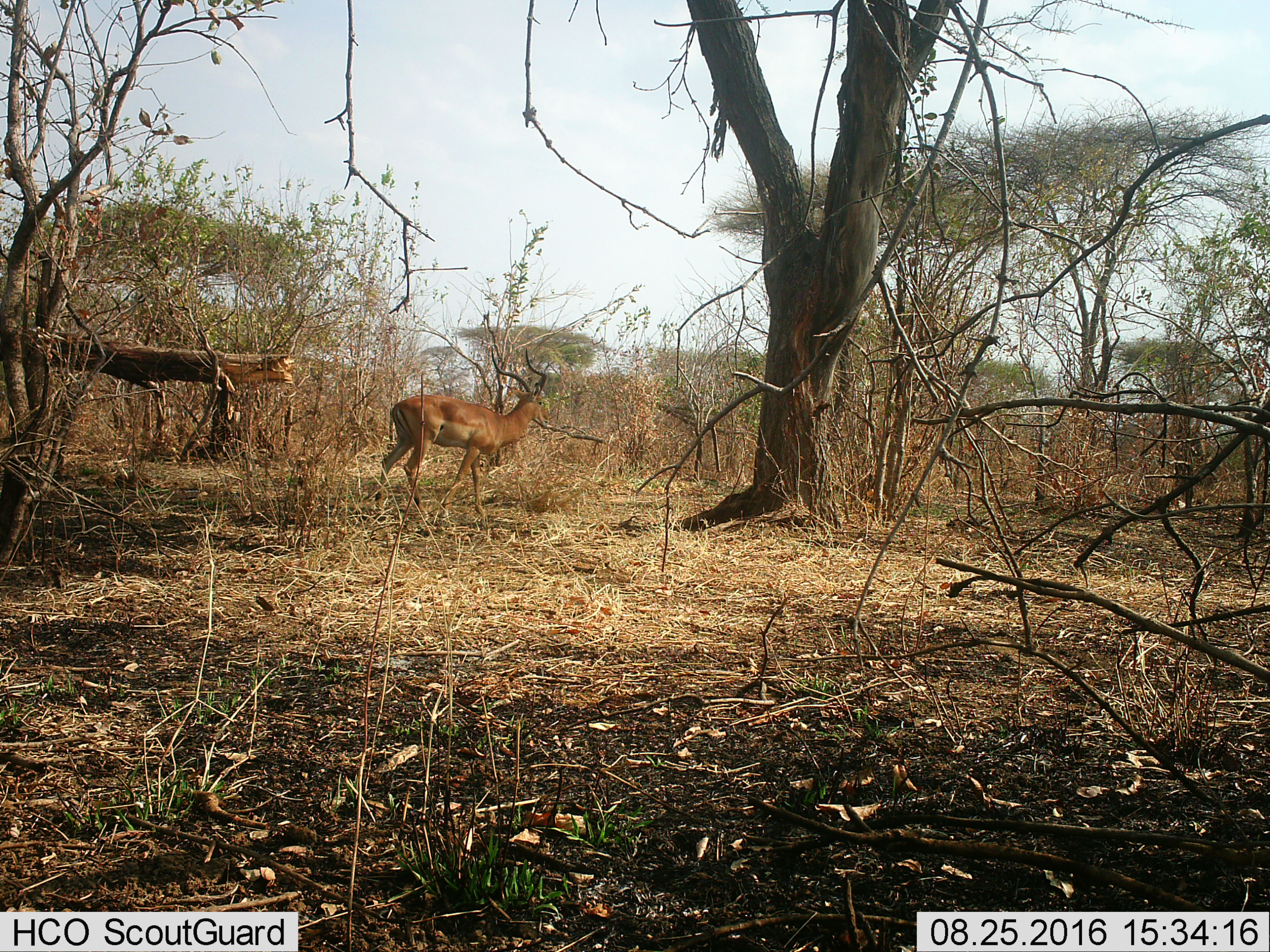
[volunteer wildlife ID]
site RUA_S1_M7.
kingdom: Animalia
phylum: Chordata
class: Mammalia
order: Artiodactyla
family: Bovidae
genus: Aepyceros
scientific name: Aepyceros melampus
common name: impala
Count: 1.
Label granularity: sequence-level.